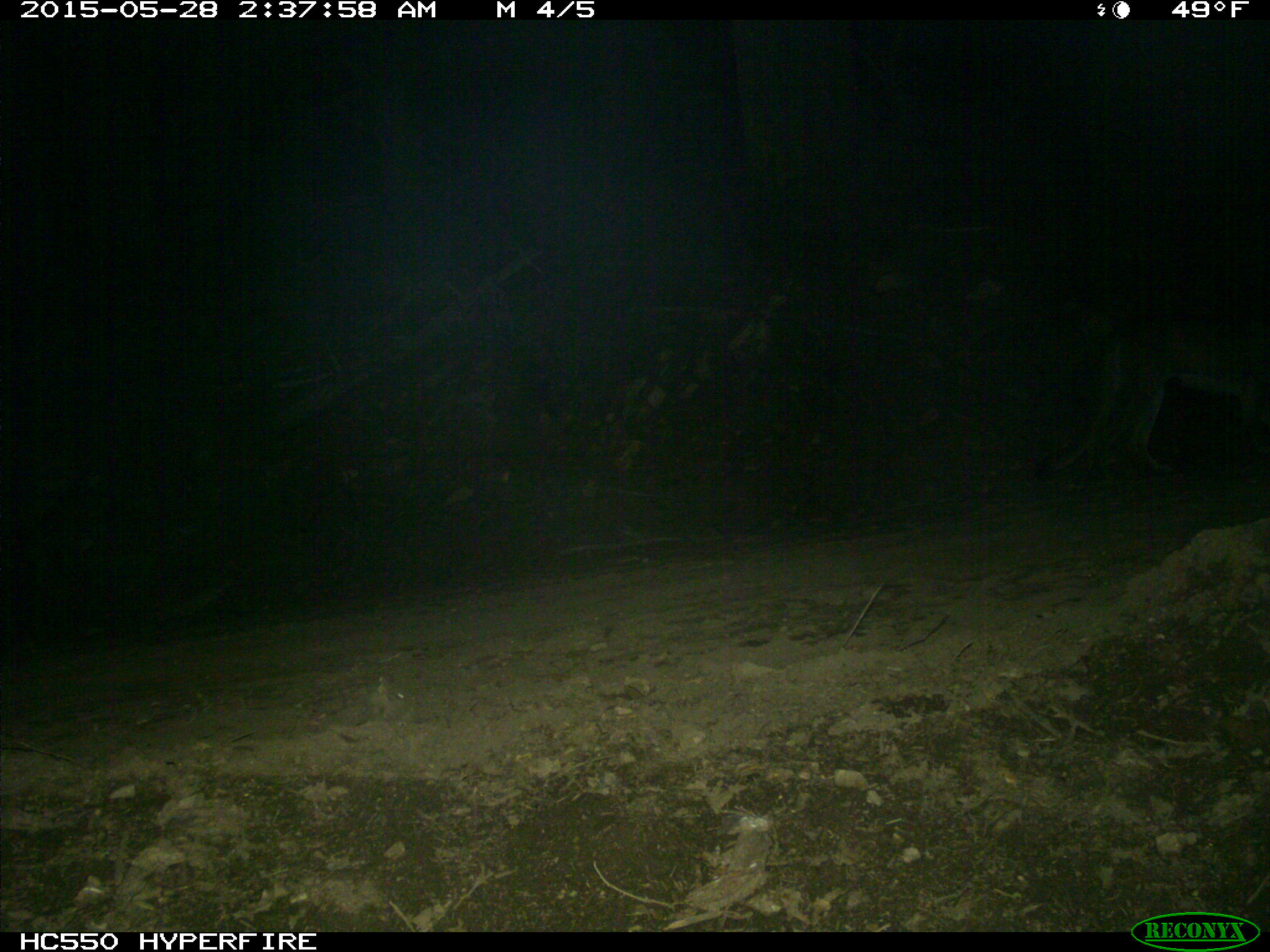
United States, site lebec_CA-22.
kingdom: Animalia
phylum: Chordata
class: Mammalia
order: Carnivora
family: Felidae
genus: Puma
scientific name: Puma concolor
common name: mountain lion